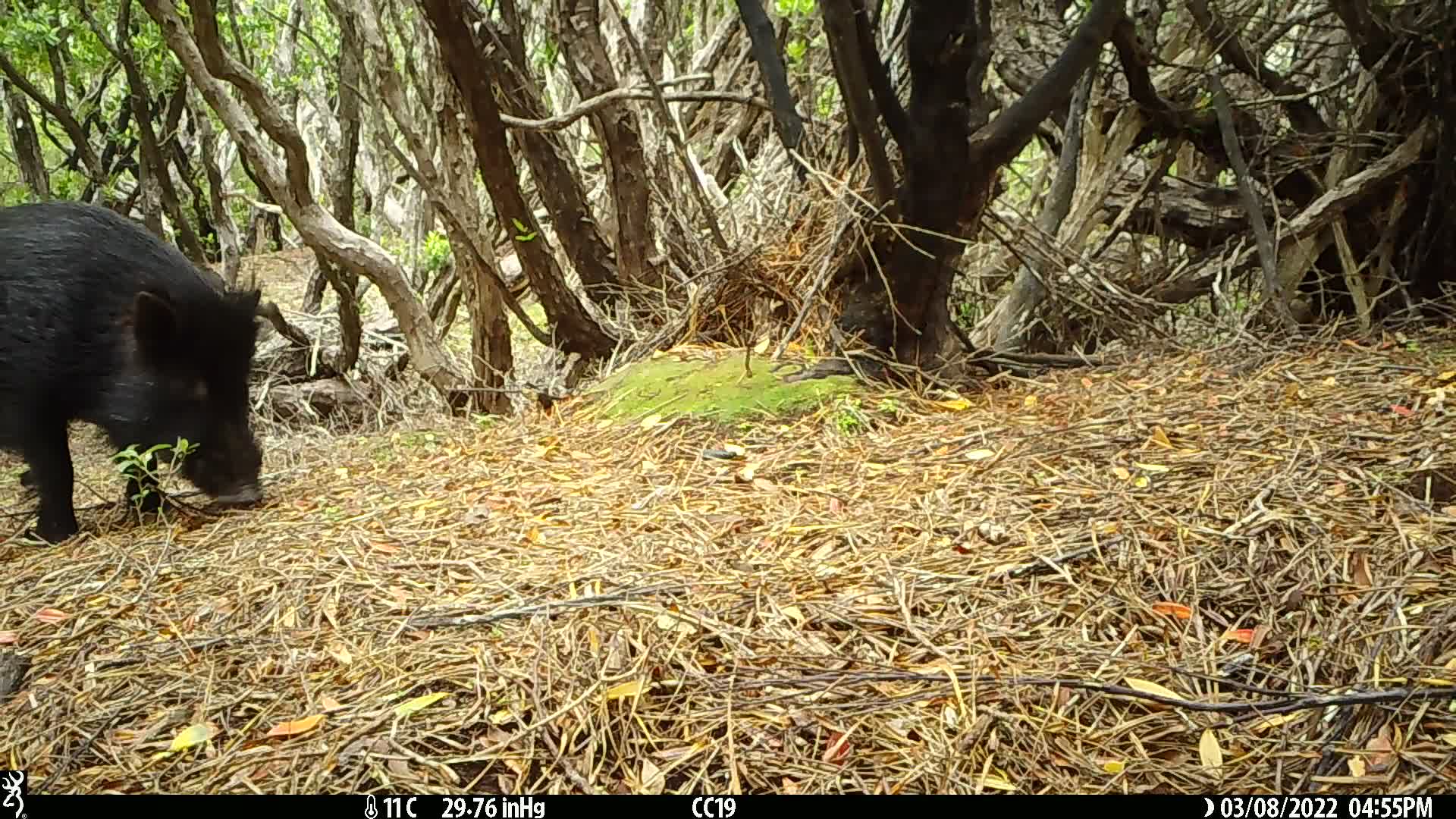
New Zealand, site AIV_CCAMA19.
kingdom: Animalia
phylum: Chordata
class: Mammalia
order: Artiodactyla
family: Suidae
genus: Sus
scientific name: Sus scrofa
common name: pig